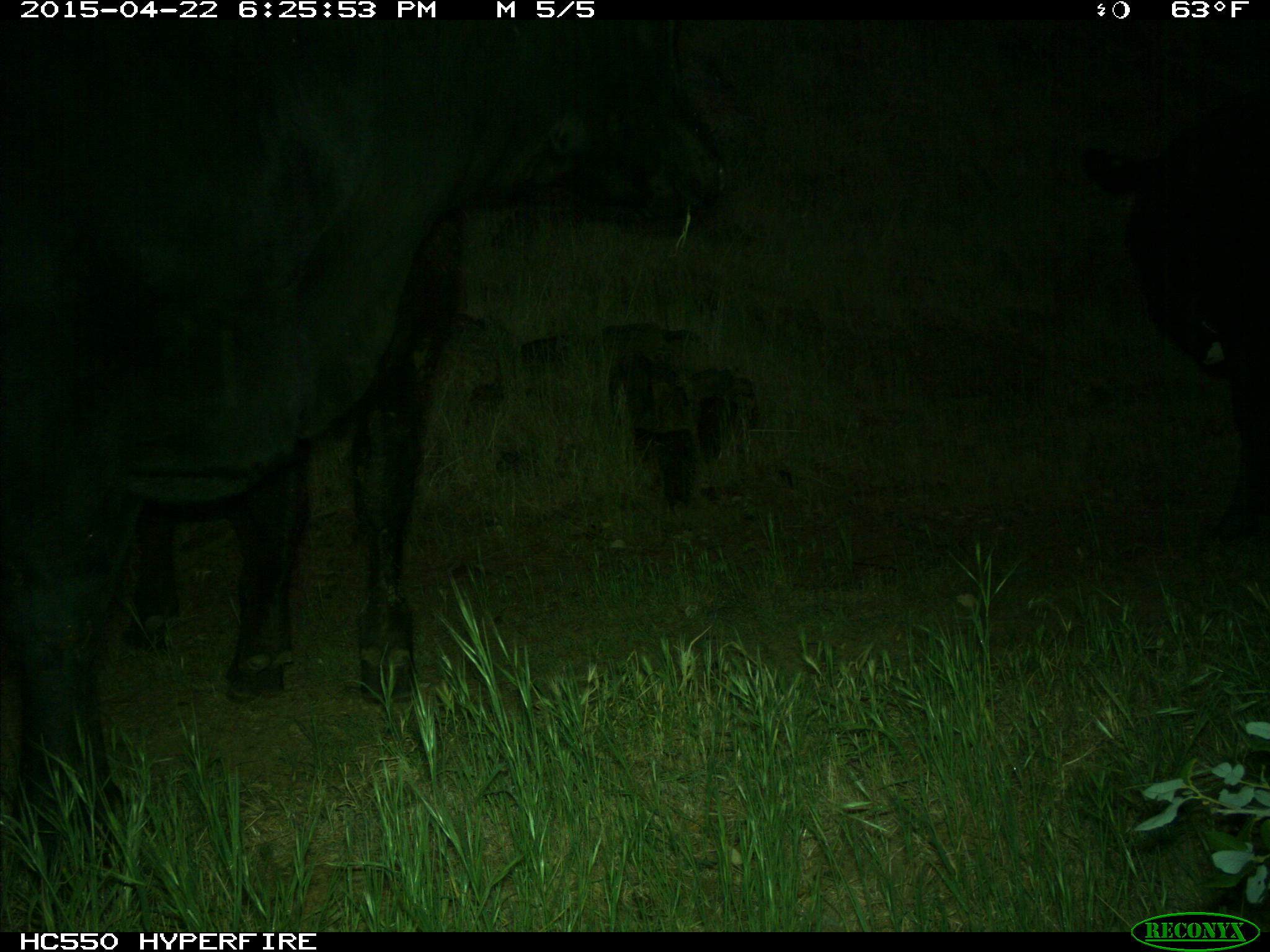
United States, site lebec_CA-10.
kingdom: Animalia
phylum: Chordata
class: Mammalia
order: Artiodactyla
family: Bovidae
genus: Bos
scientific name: Bos taurus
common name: domestic cow